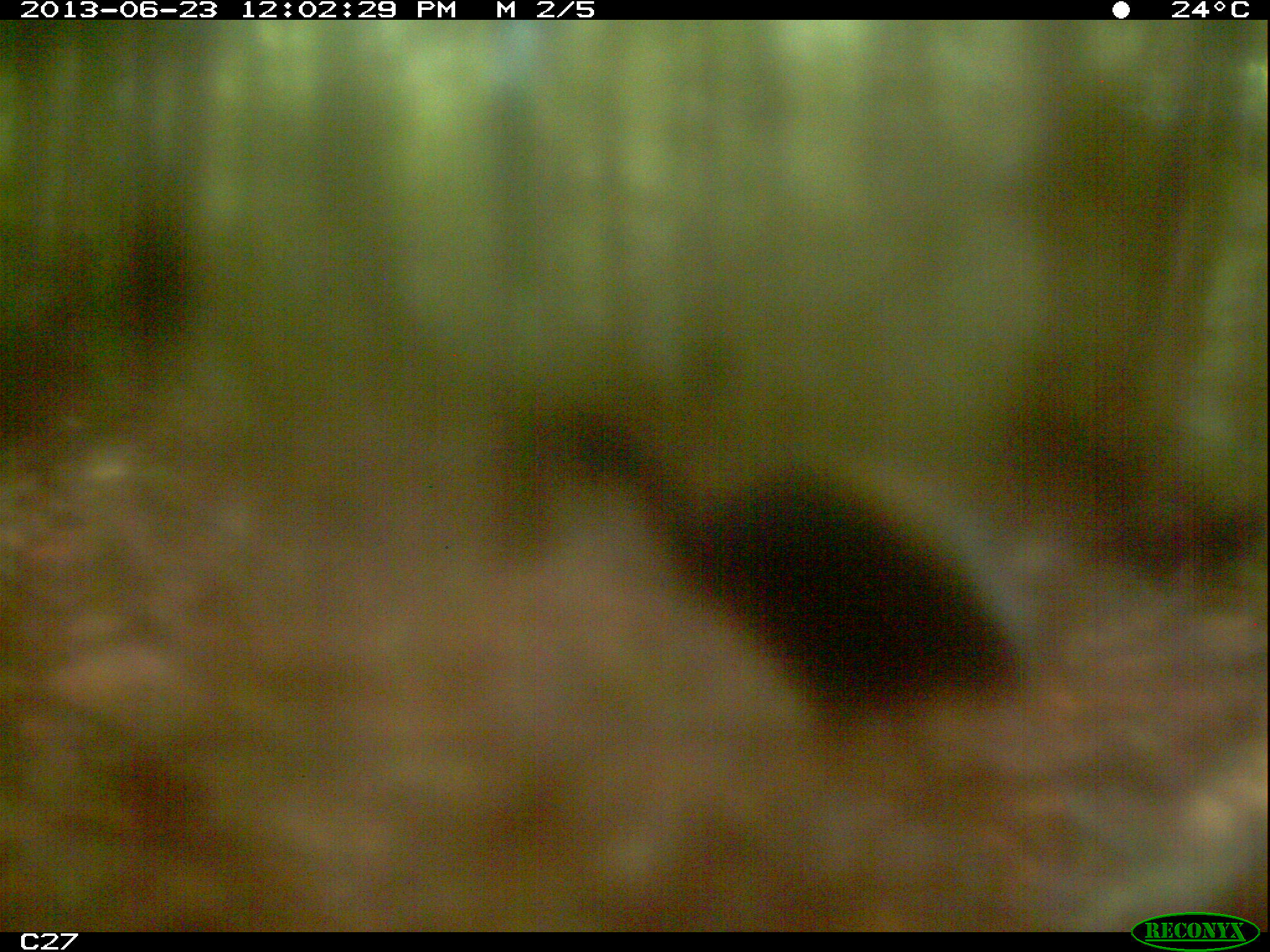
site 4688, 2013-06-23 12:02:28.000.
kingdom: Animalia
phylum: Chordata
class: Aves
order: Gruiformes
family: Psophiidae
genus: Psophia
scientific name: Psophia crepitans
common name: gray-winged trumpeter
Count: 2.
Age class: adult.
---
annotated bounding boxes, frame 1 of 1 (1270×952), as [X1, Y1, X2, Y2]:
psophia crepitans: [531, 395, 1023, 741]; [0, 212, 193, 481]